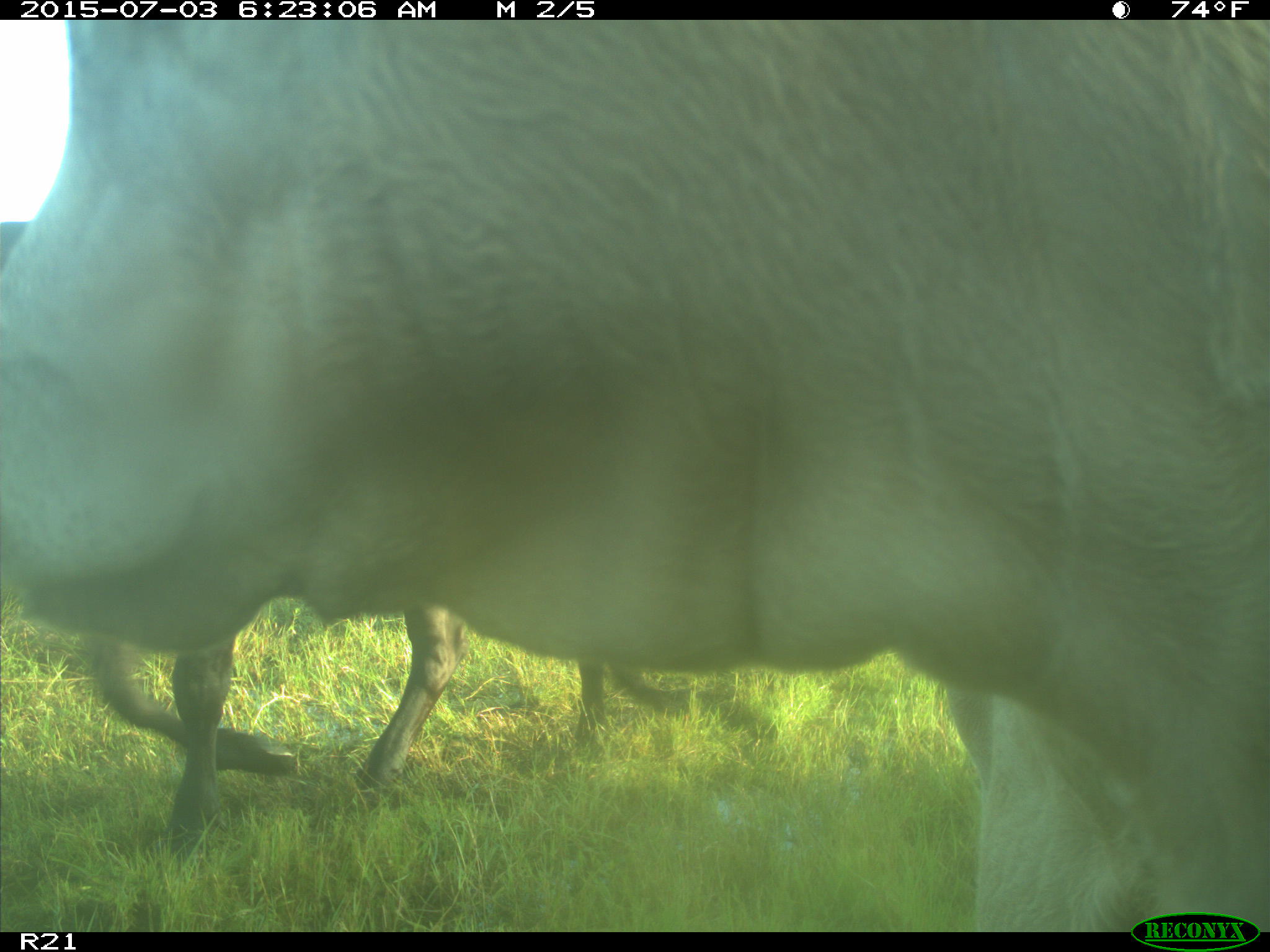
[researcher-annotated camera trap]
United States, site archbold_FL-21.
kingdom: Animalia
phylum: Chordata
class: Mammalia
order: Artiodactyla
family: Bovidae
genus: Bos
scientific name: Bos taurus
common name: domestic cow